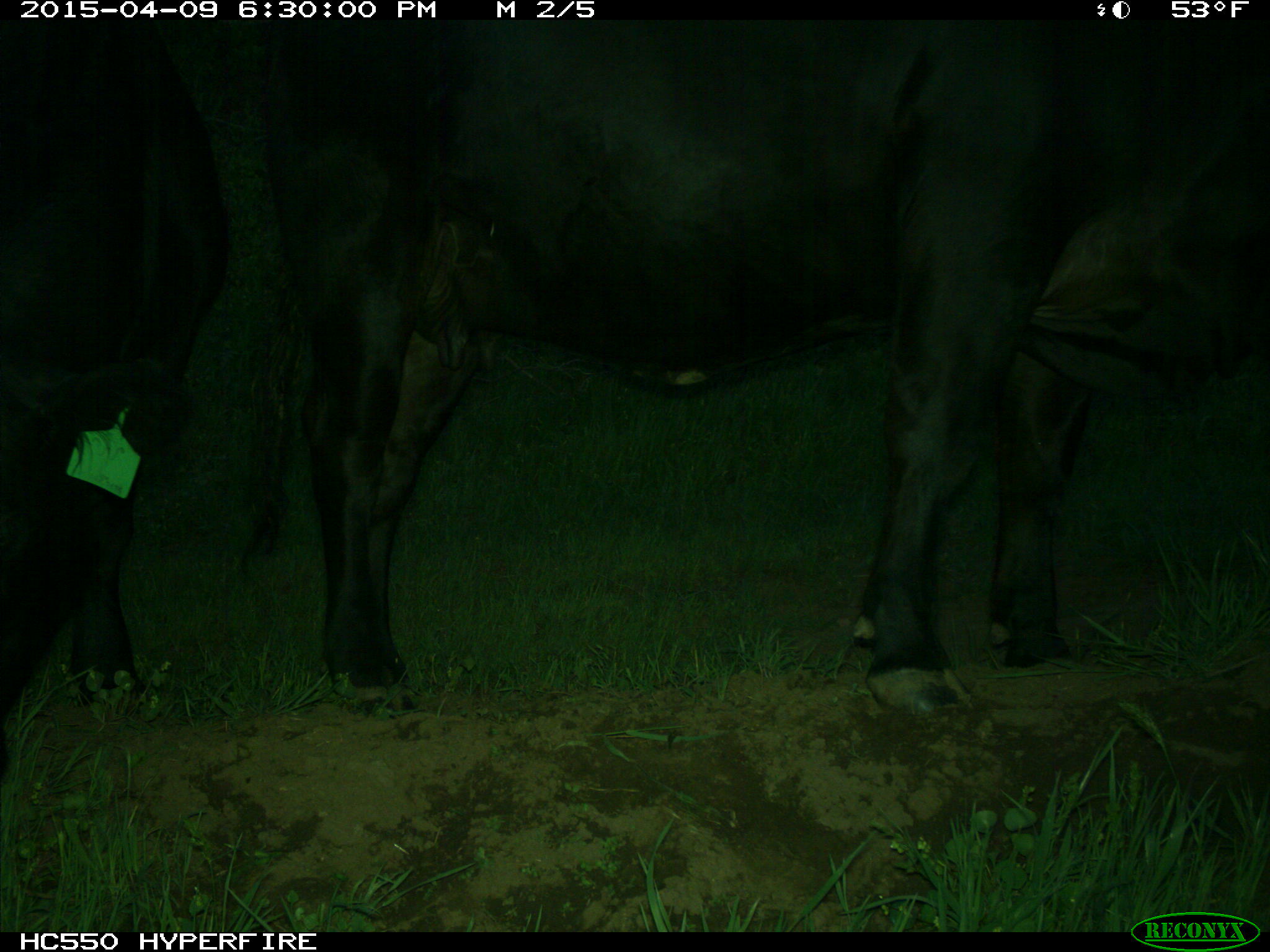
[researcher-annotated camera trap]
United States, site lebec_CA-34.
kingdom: Animalia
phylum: Chordata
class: Mammalia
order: Artiodactyla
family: Bovidae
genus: Bos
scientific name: Bos taurus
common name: domestic cow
Bos taurus (domestic cow).